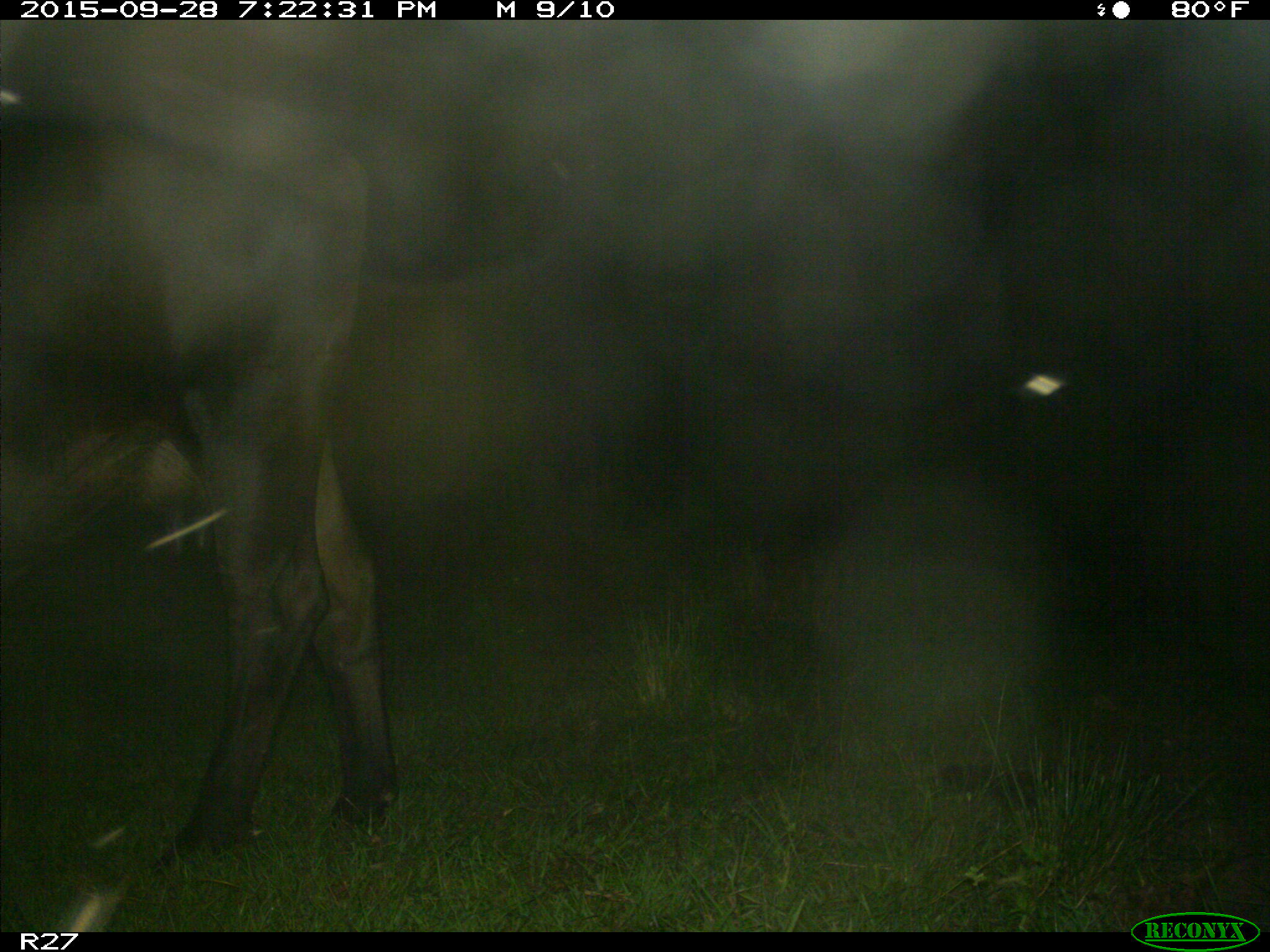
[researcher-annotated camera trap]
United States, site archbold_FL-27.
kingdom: Animalia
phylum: Chordata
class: Mammalia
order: Artiodactyla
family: Bovidae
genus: Bos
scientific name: Bos taurus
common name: domestic cow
Bos taurus (domestic cow).